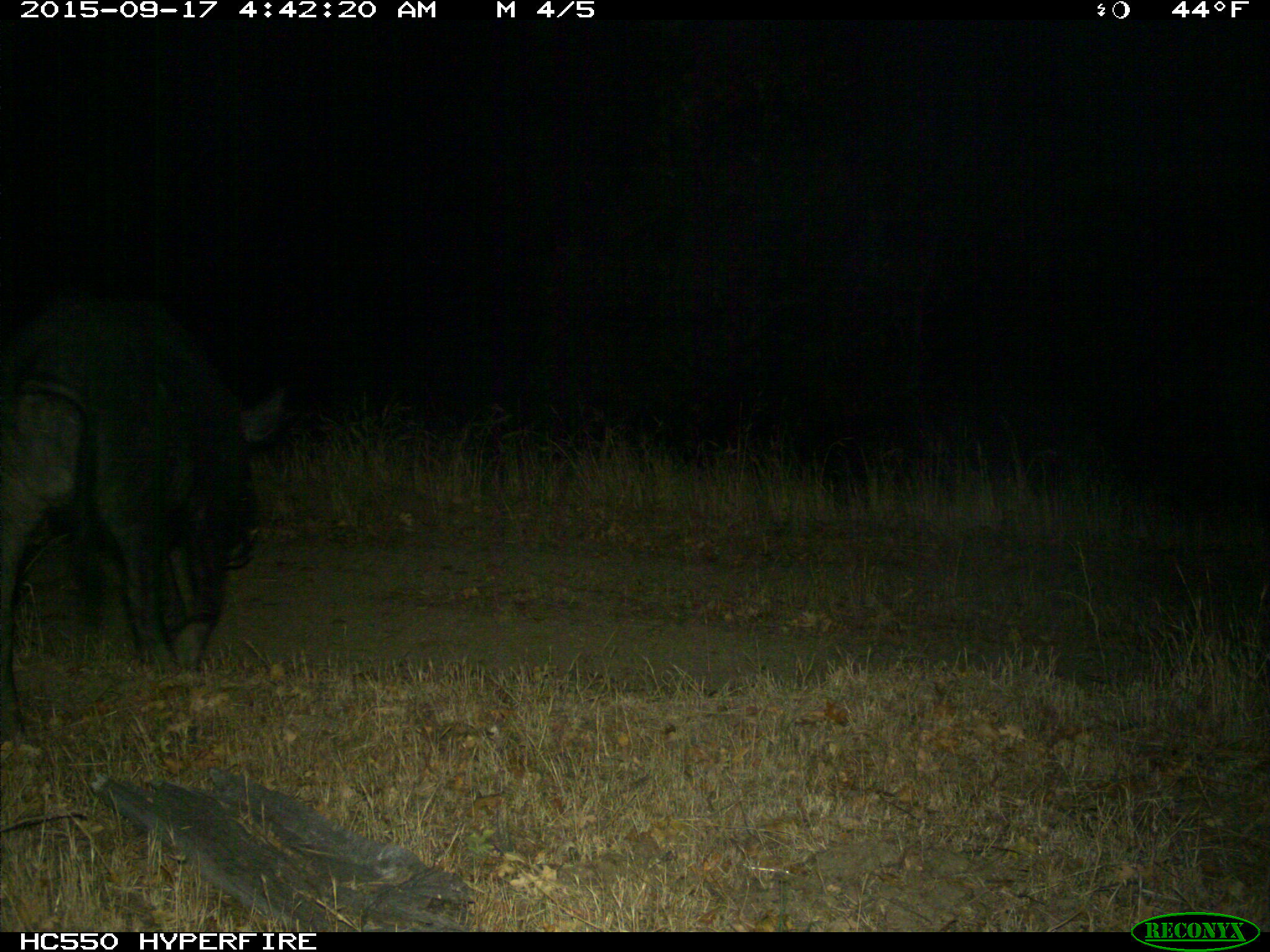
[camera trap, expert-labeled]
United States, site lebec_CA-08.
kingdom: Animalia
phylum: Chordata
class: Mammalia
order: Artiodactyla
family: Suidae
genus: Sus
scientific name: Sus scrofa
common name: wild boar